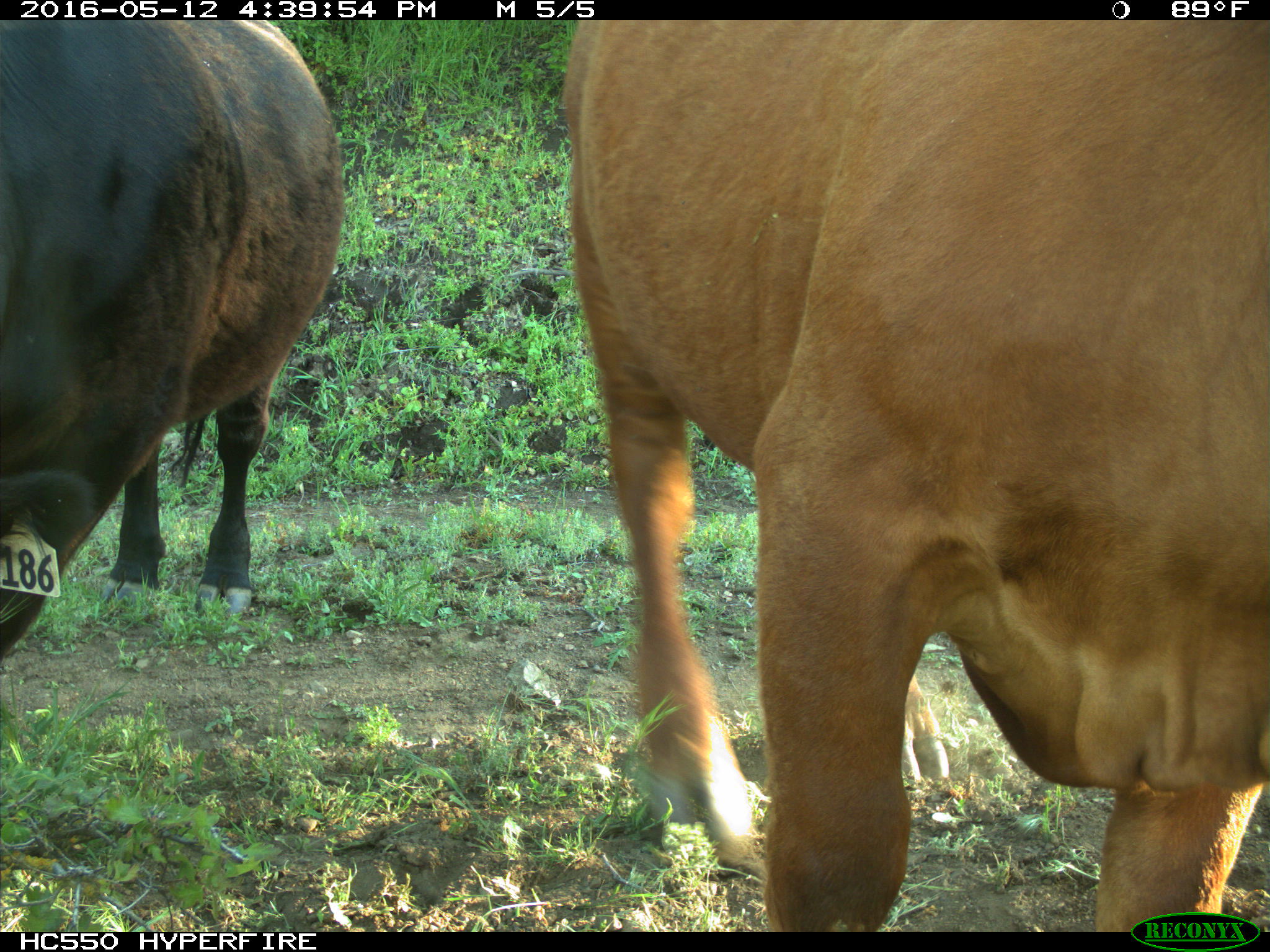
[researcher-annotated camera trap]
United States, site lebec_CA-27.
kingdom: Animalia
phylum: Chordata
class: Mammalia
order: Artiodactyla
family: Bovidae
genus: Bos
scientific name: Bos taurus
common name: domestic cow